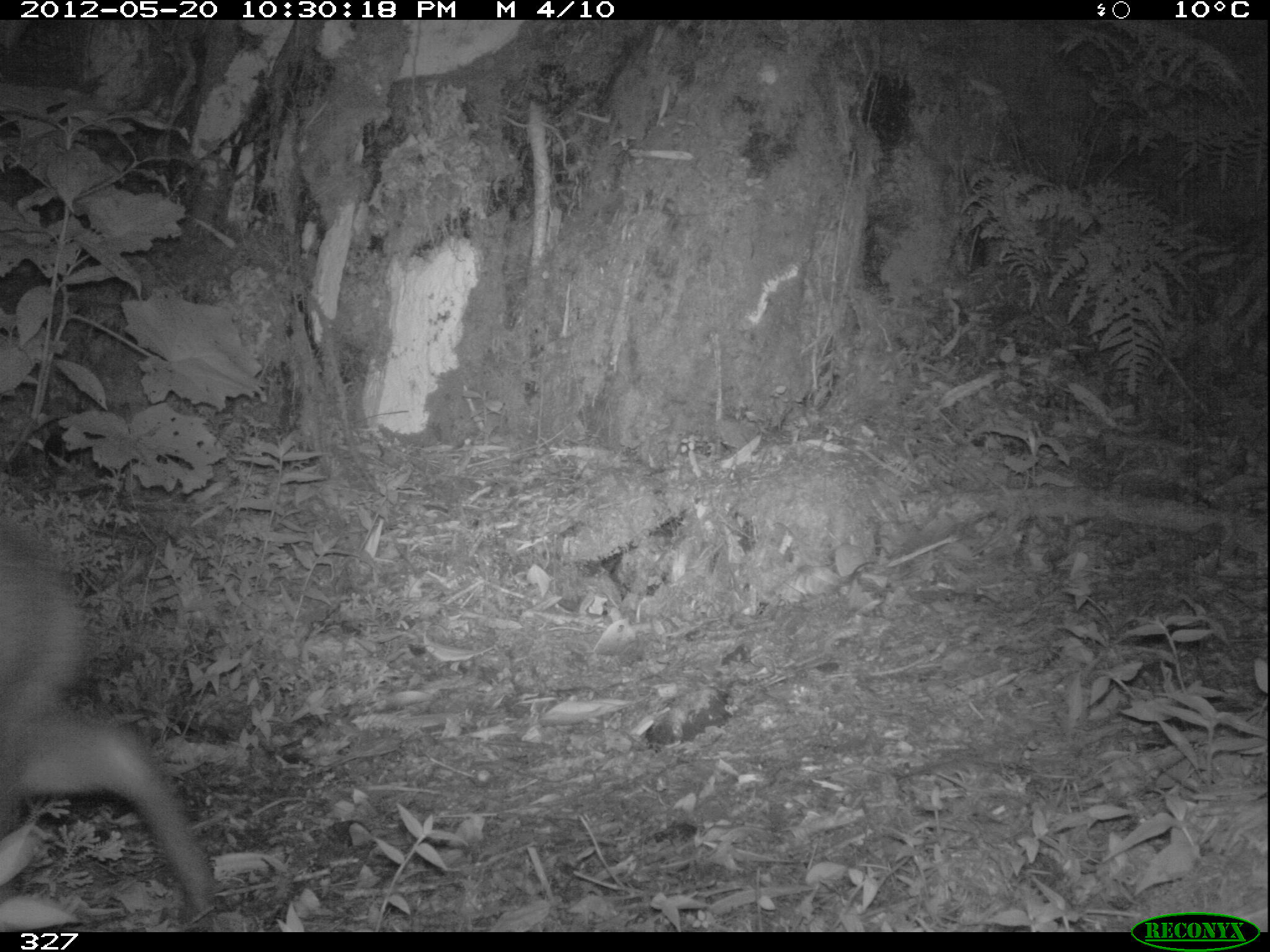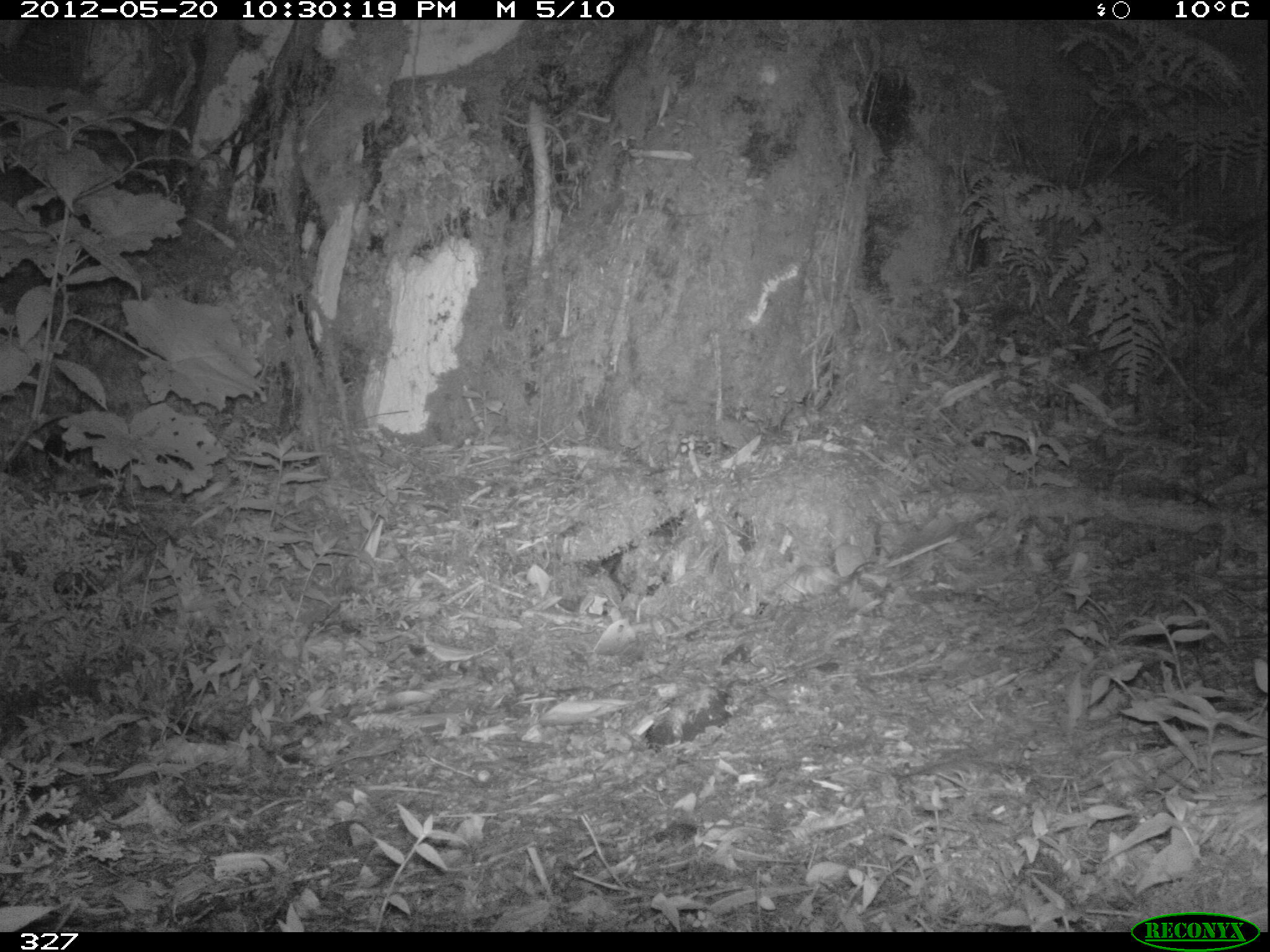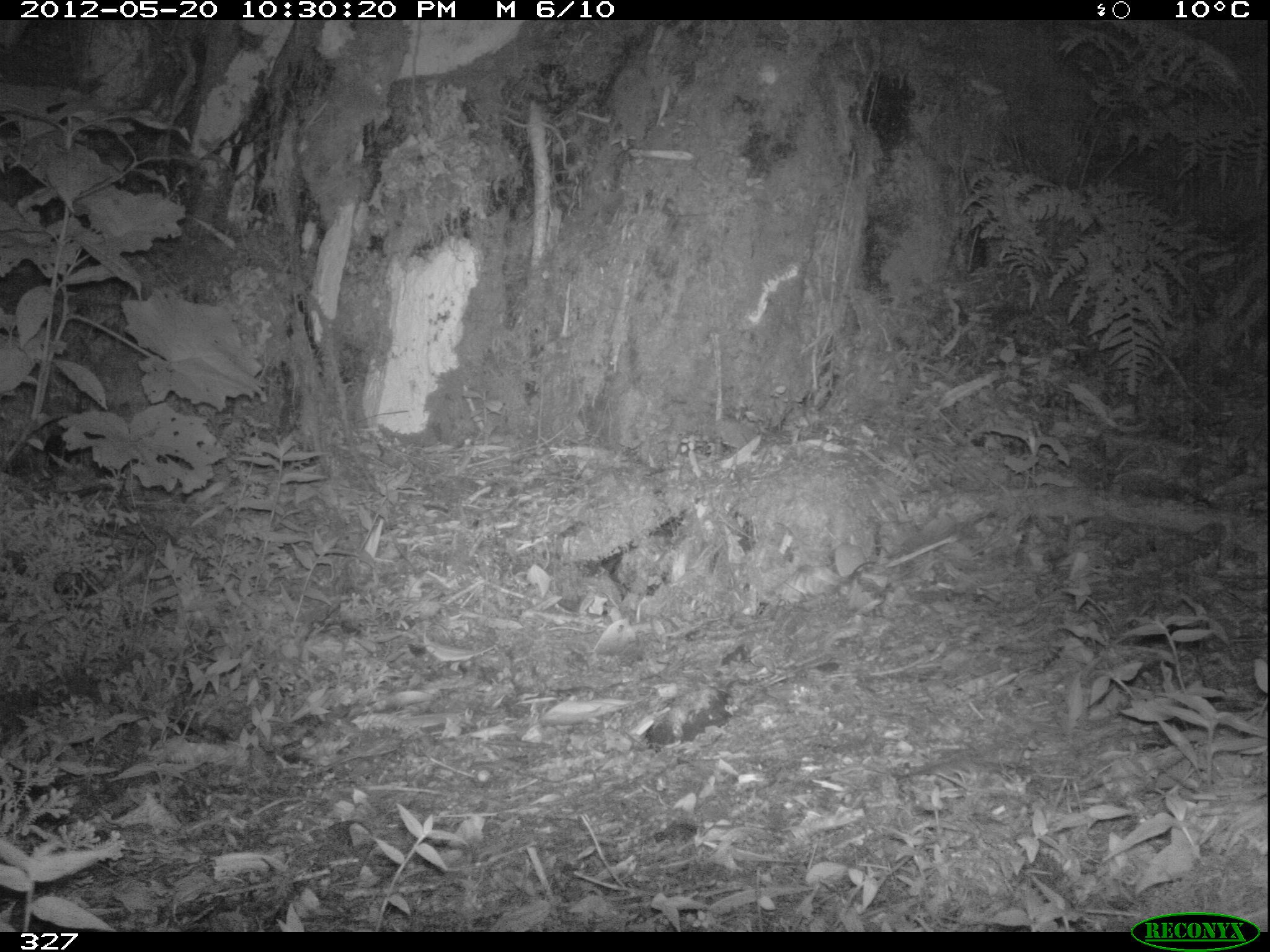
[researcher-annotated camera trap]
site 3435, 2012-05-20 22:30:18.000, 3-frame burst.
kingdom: Animalia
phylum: Chordata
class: Mammalia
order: Artiodactyla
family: Cervidae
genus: Mazama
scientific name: Mazama chunyi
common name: dwarf brocket